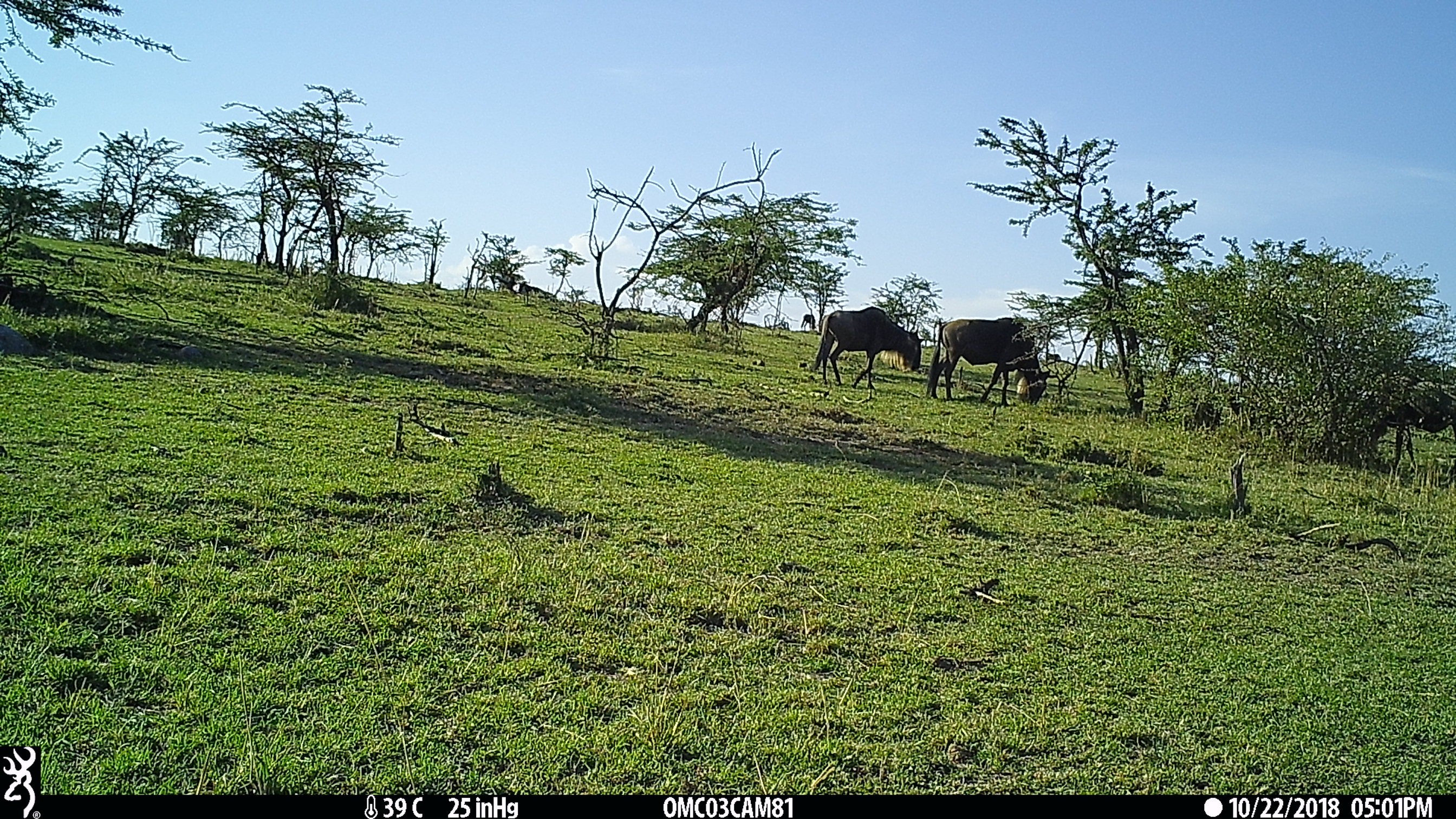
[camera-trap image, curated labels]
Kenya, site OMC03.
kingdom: Animalia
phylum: Chordata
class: Mammalia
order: Artiodactyla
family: Bovidae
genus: Connochaetes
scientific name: Connochaetes taurinus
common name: blue wildebeest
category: wildebeest